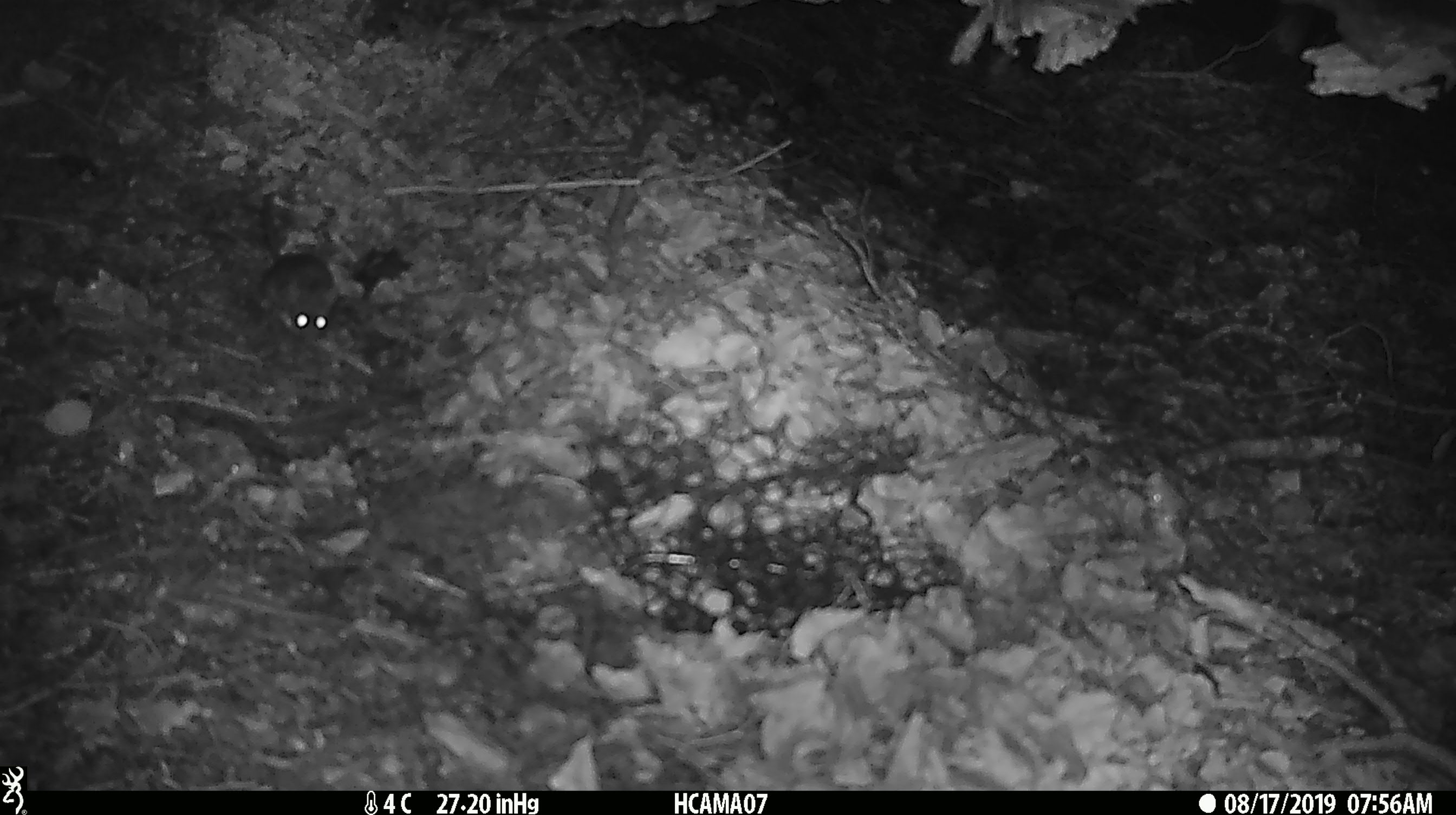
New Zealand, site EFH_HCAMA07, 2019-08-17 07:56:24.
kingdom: Animalia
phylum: Chordata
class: Mammalia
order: Rodentia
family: Muridae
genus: Mus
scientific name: Mus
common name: mouse